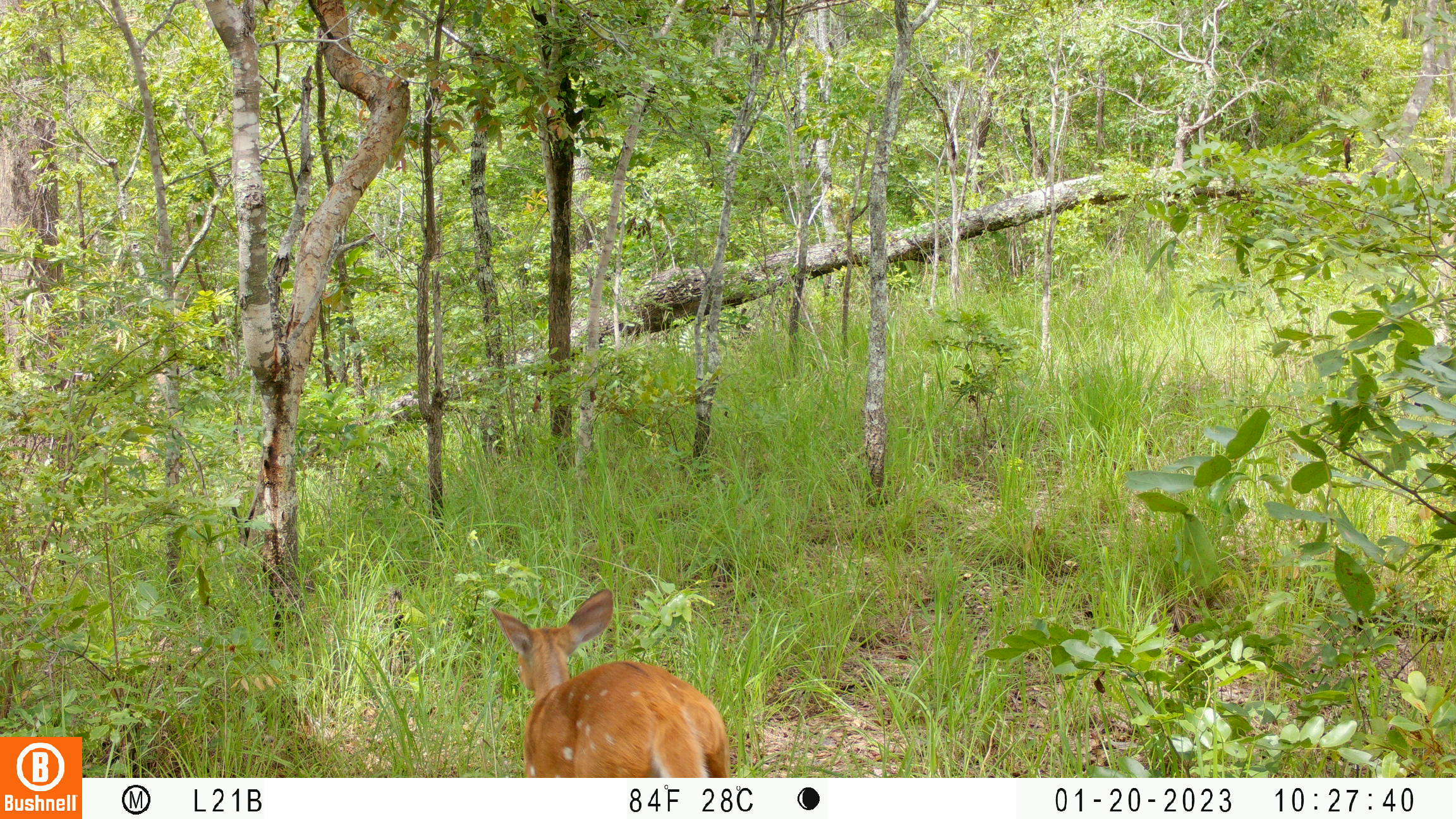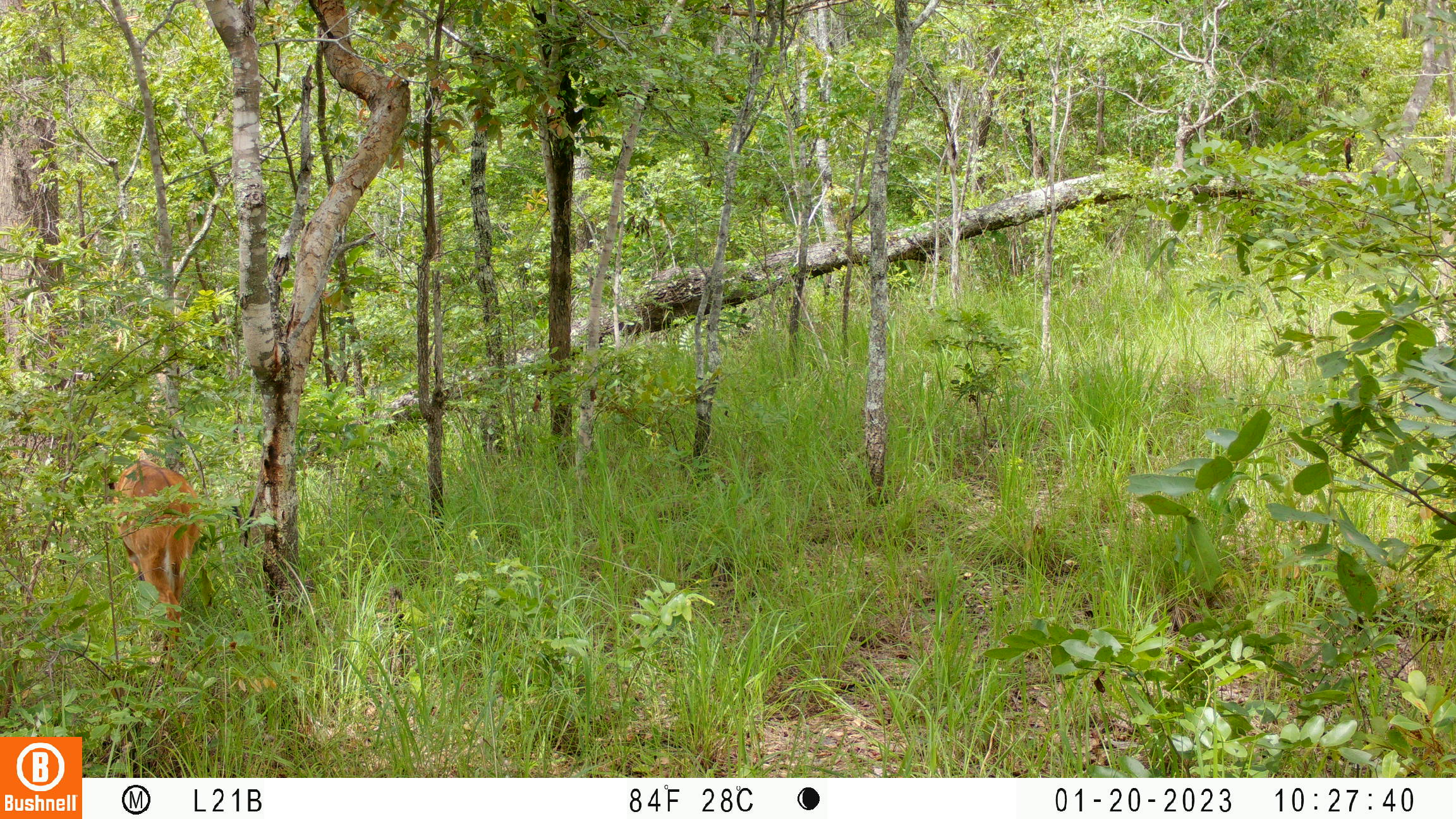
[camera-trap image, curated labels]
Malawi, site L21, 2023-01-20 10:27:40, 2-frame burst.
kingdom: Animalia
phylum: Chordata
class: Mammalia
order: Artiodactyla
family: Bovidae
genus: Tragelaphus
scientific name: Tragelaphus sylvaticus sylvaticus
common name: cape bushbuck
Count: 1.